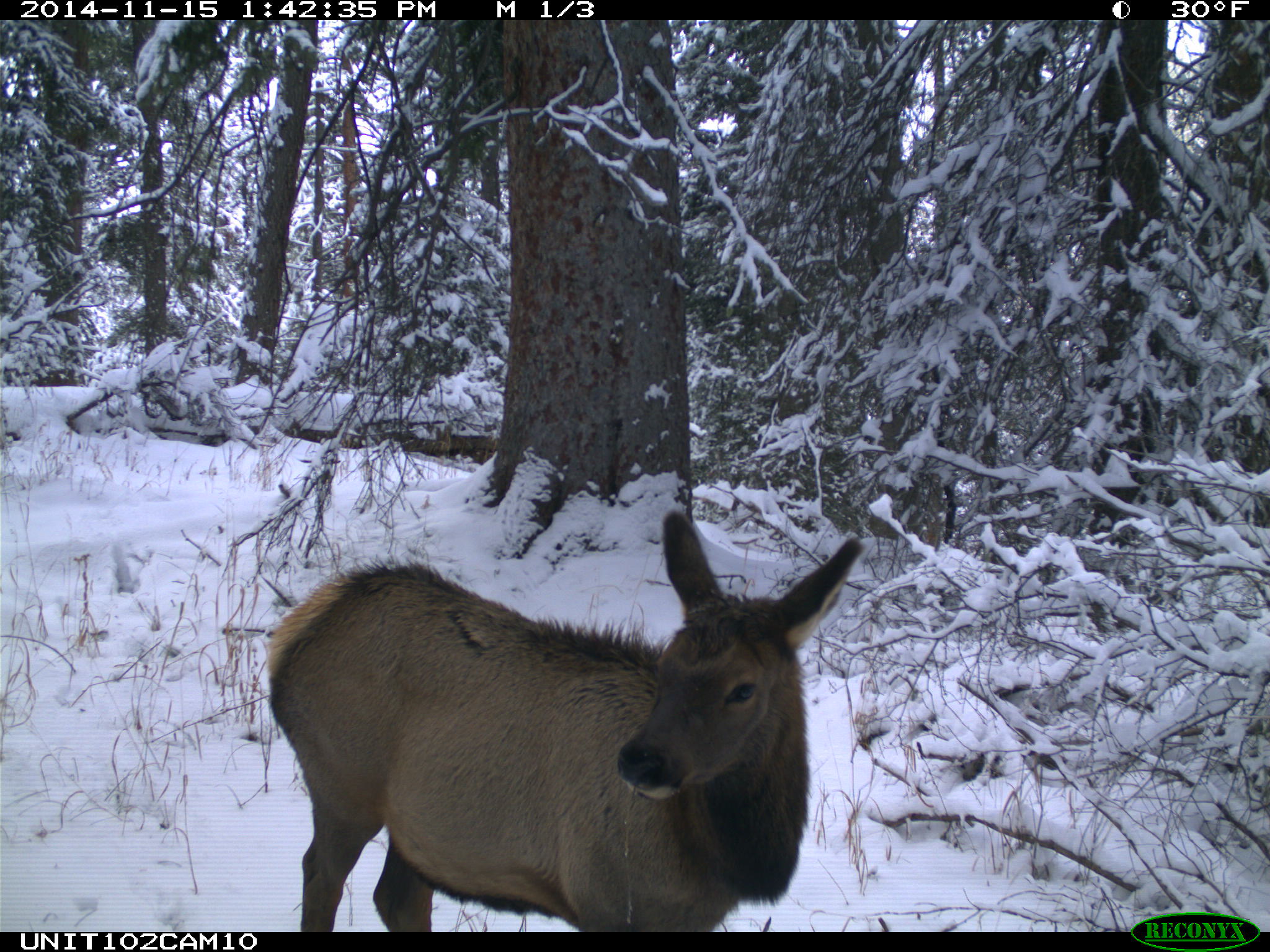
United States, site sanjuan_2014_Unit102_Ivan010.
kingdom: Animalia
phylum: Chordata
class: Mammalia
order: Artiodactyla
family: Cervidae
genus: Cervus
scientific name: Cervus elaphus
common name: red deer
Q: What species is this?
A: Cervus elaphus (red deer).